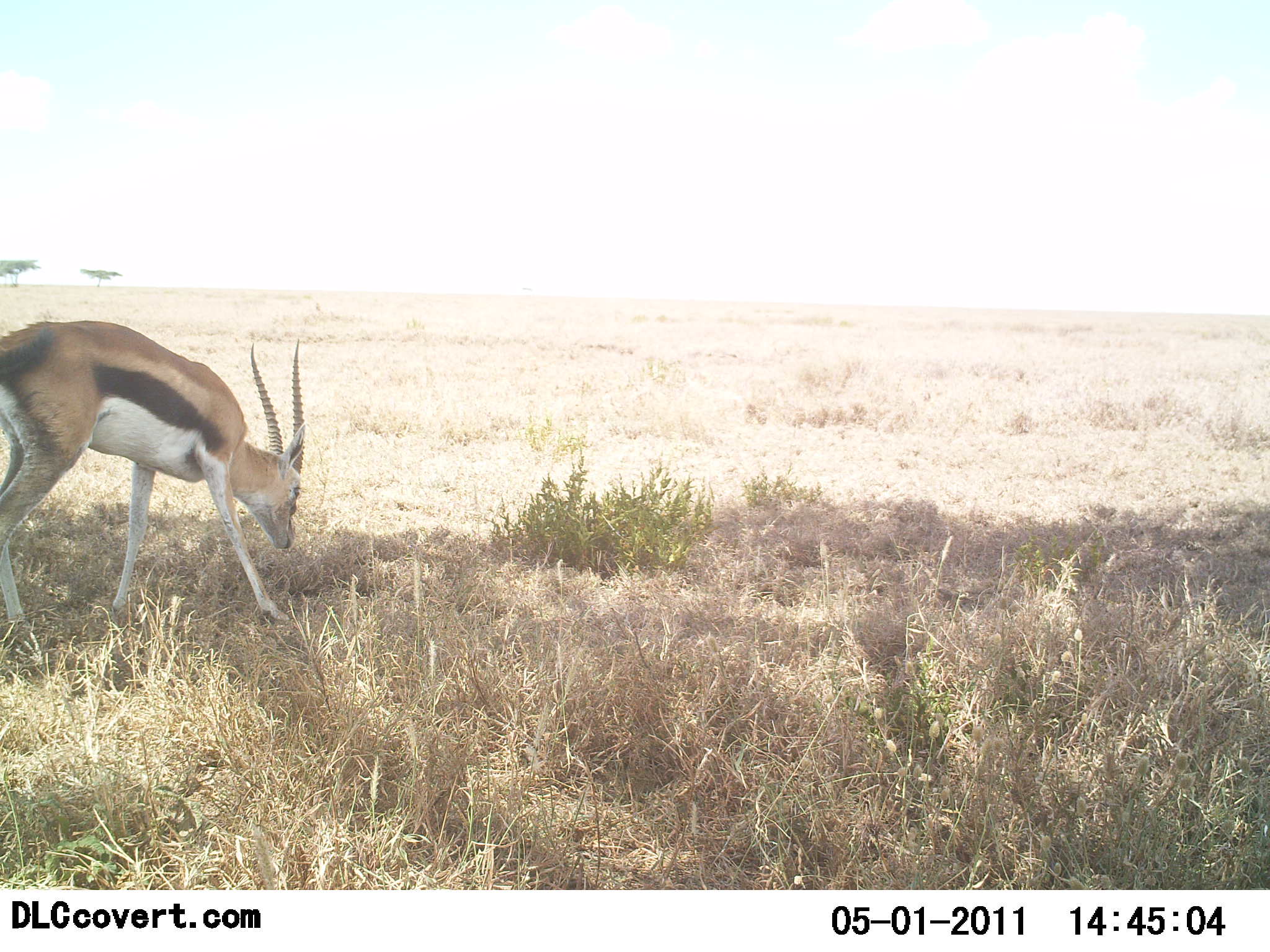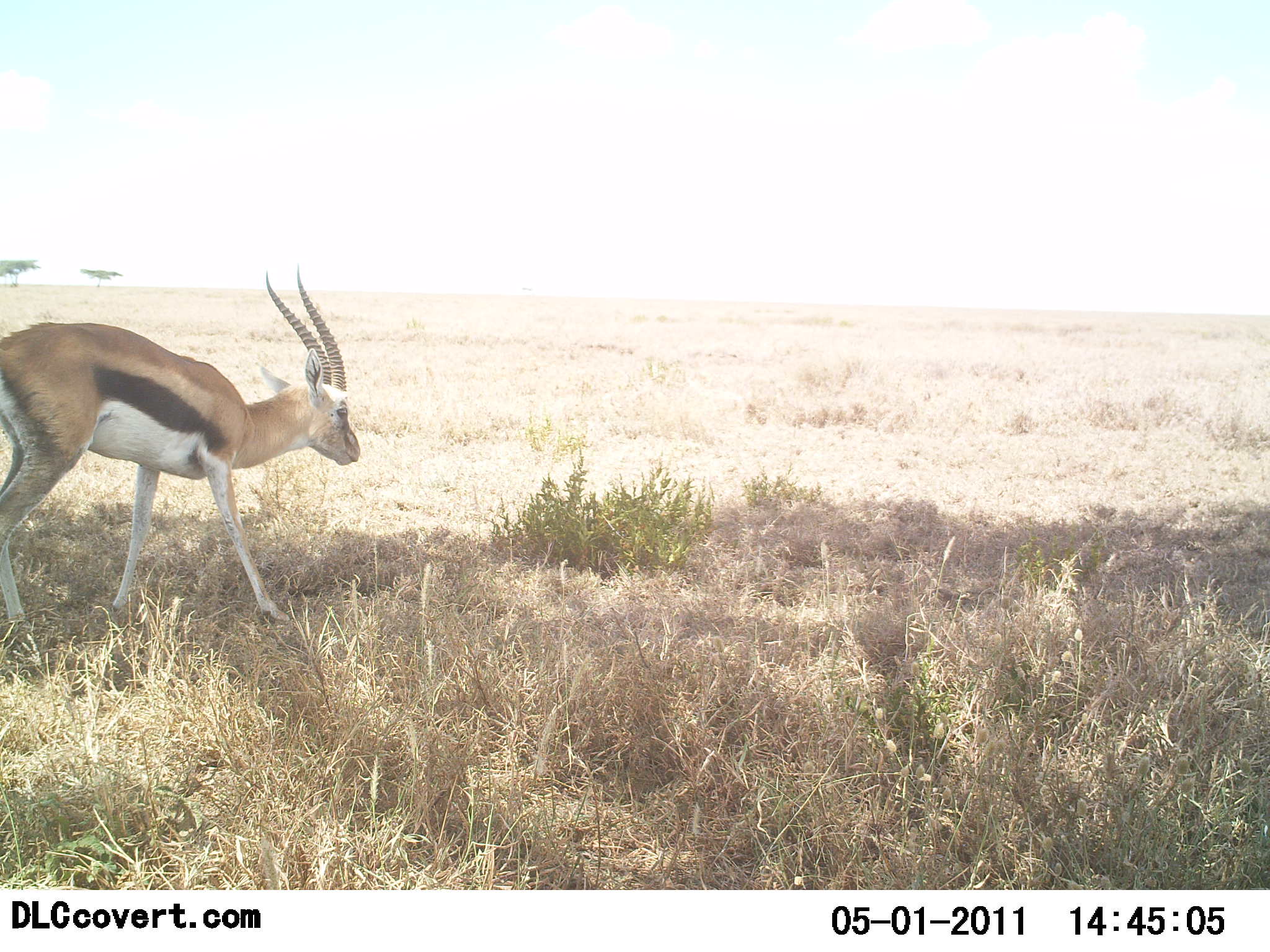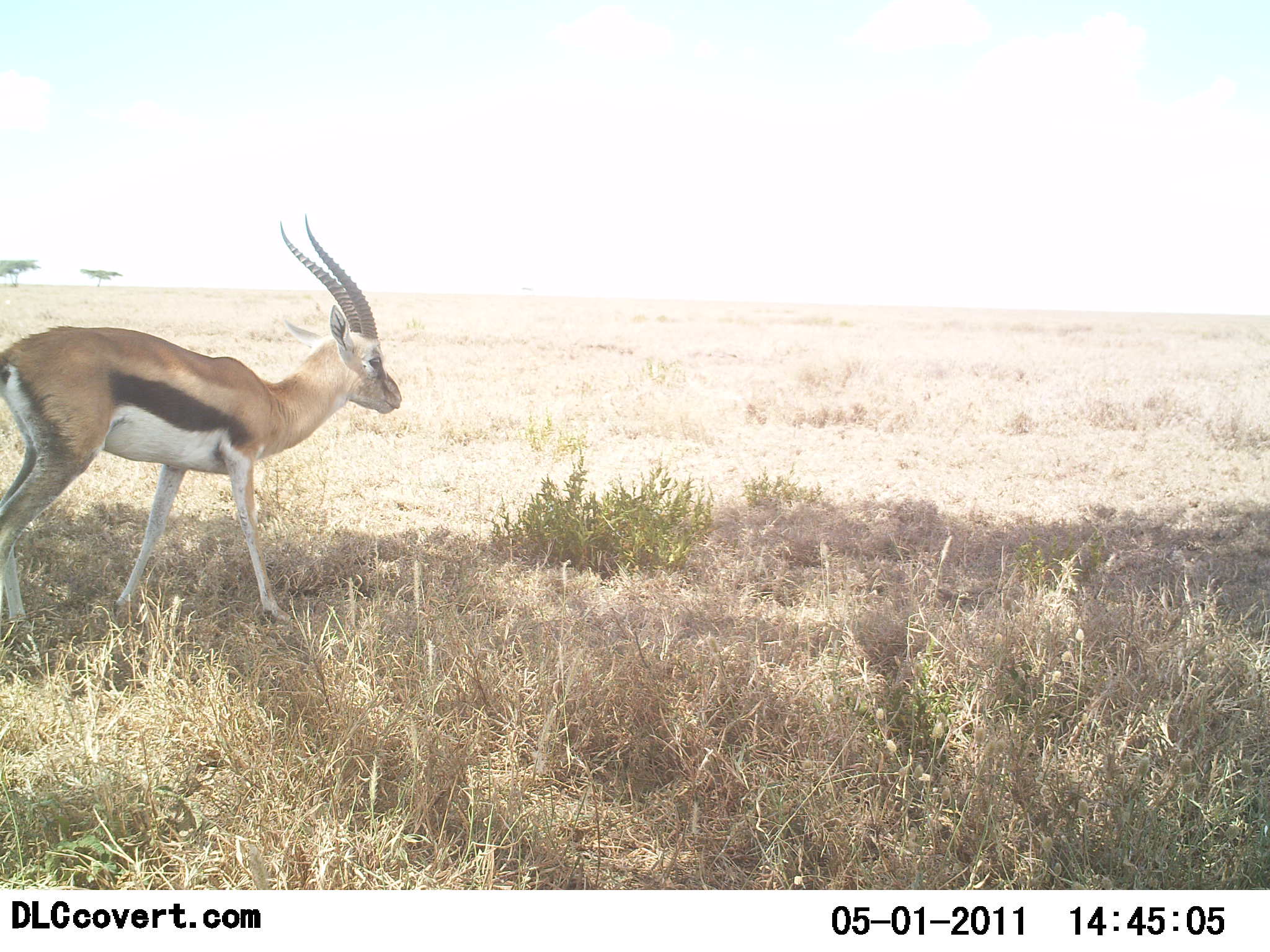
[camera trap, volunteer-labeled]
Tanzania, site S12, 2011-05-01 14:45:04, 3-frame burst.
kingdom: Animalia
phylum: Chordata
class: Mammalia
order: Artiodactyla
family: Bovidae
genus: Eudorcas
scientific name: Eudorcas thomsonii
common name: thomson's gazelle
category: gazellethomsons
Gazellethomsons (thomson's gazelle) (Eudorcas thomsonii), count 1. Behavior (volunteer vote fractions): standing 21%, resting 0%, moving 14%, interacting 0%. Young present (vote fraction): 0%. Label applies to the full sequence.